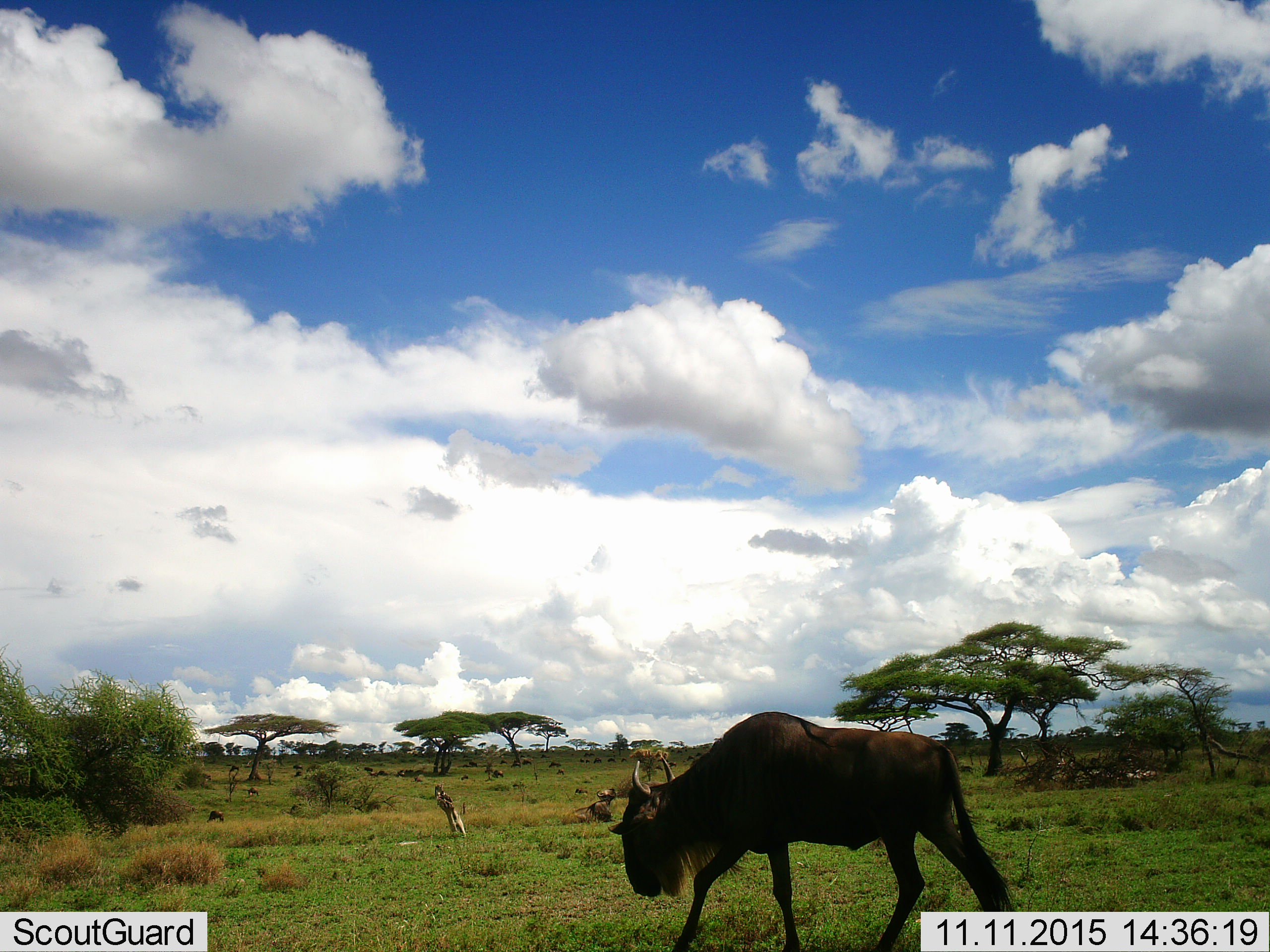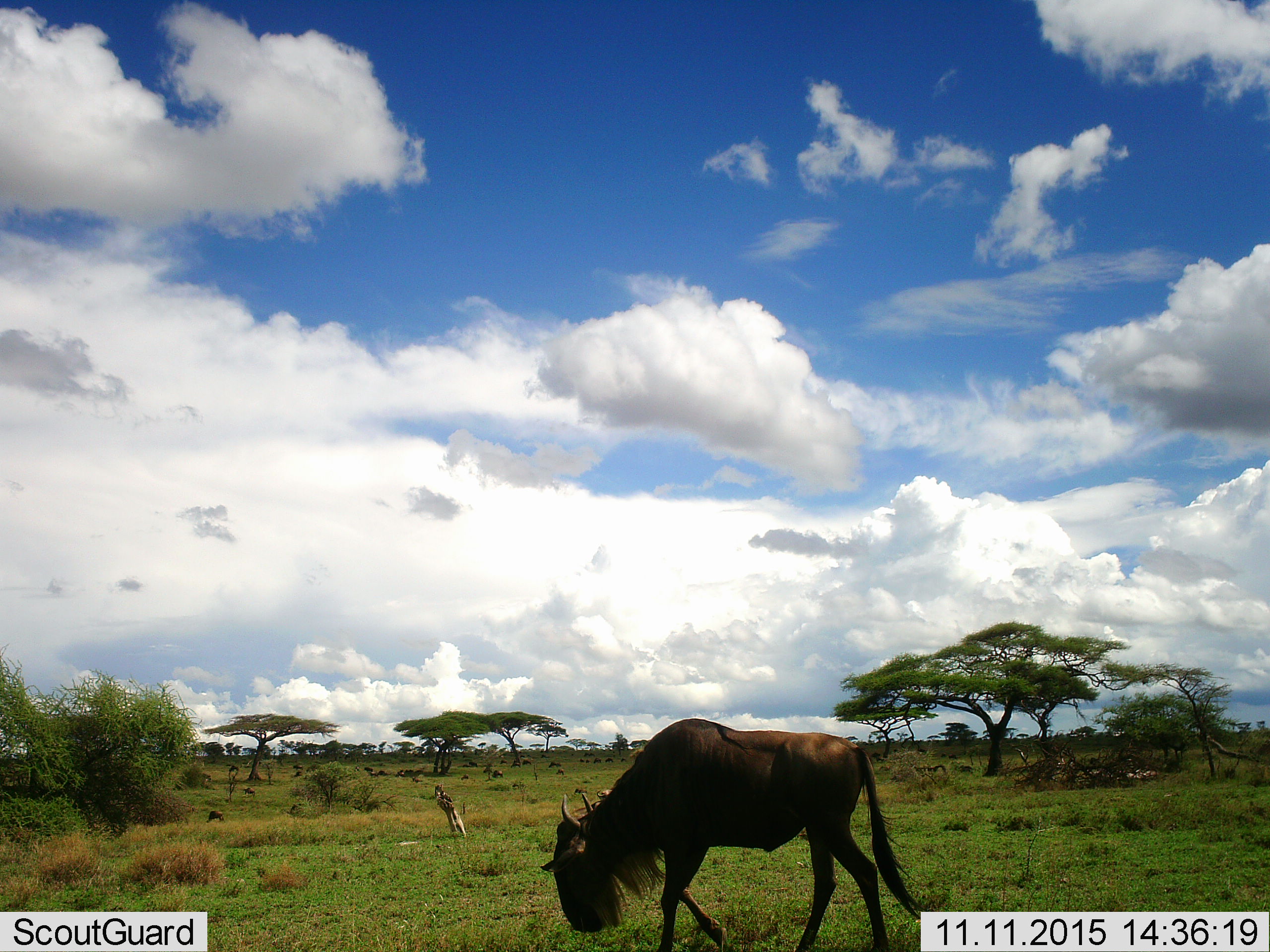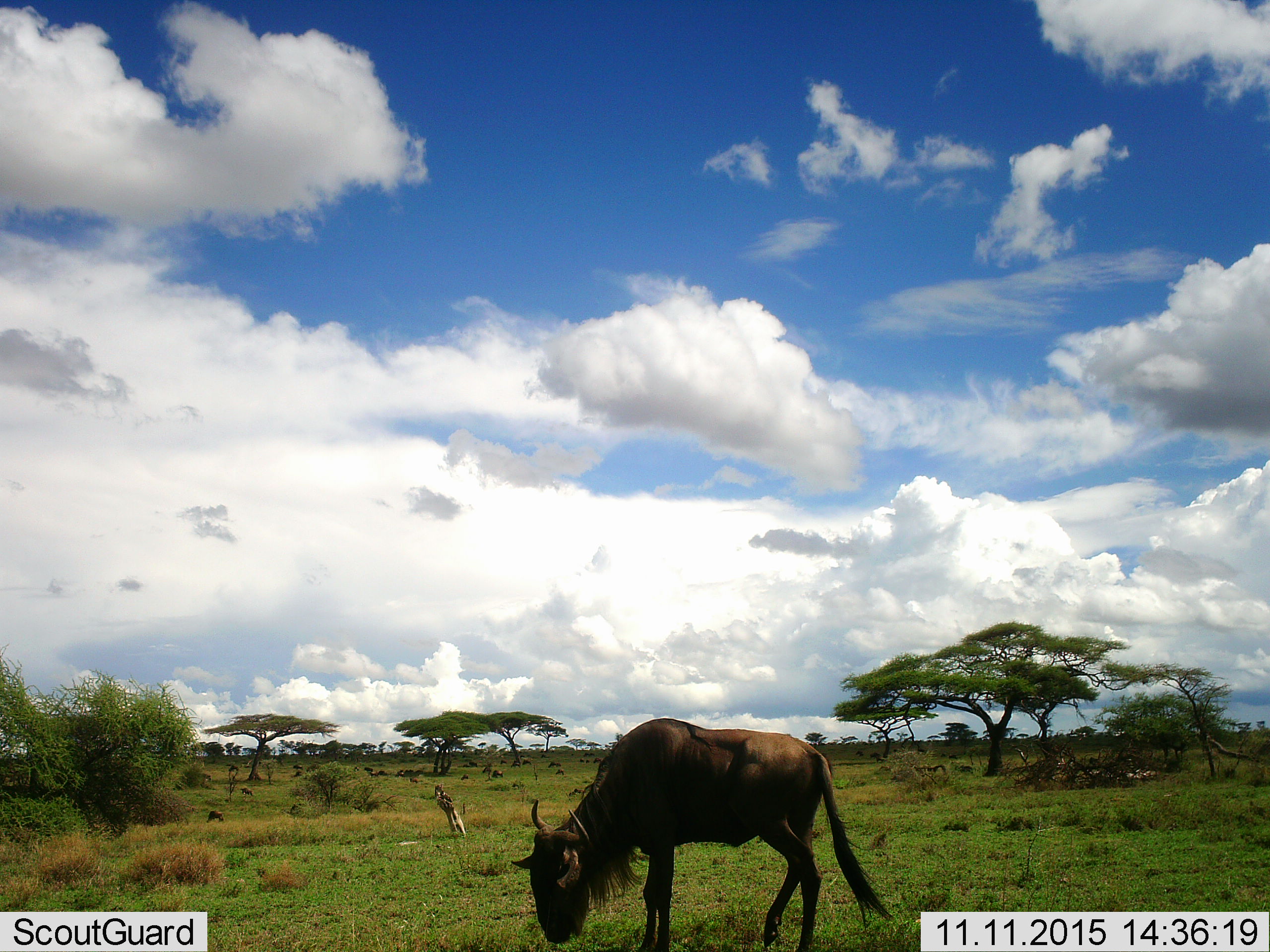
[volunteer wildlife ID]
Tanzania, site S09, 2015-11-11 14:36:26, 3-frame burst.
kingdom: Animalia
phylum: Chordata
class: Mammalia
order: Artiodactyla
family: Bovidae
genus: Connochaetes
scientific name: Connochaetes taurinus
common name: blue wildebeest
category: wildebeest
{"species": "wildebeest (blue wildebeest) (Connochaetes taurinus)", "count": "11-50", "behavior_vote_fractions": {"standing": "38%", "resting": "38%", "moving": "62%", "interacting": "12%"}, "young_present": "12%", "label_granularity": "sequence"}